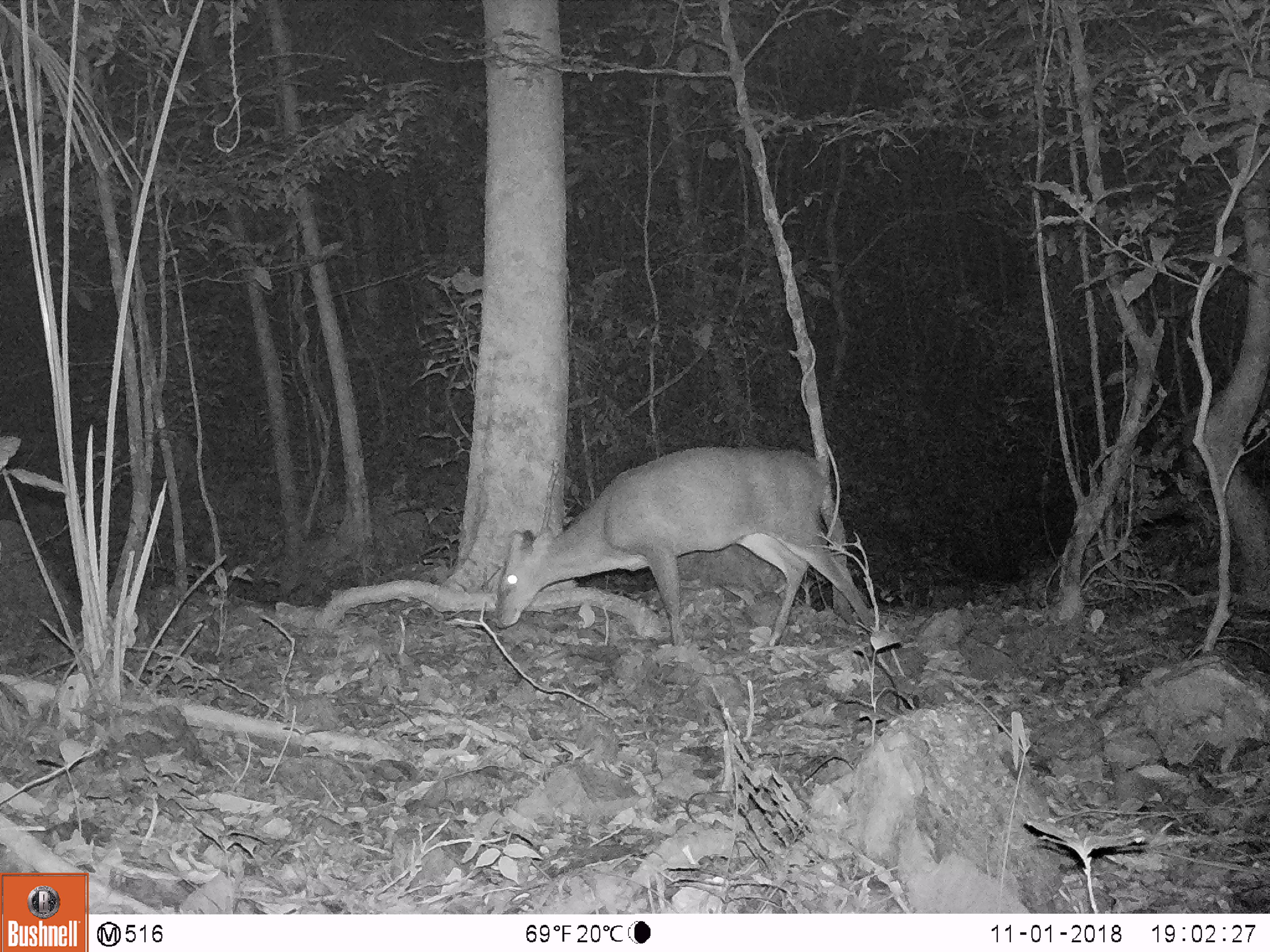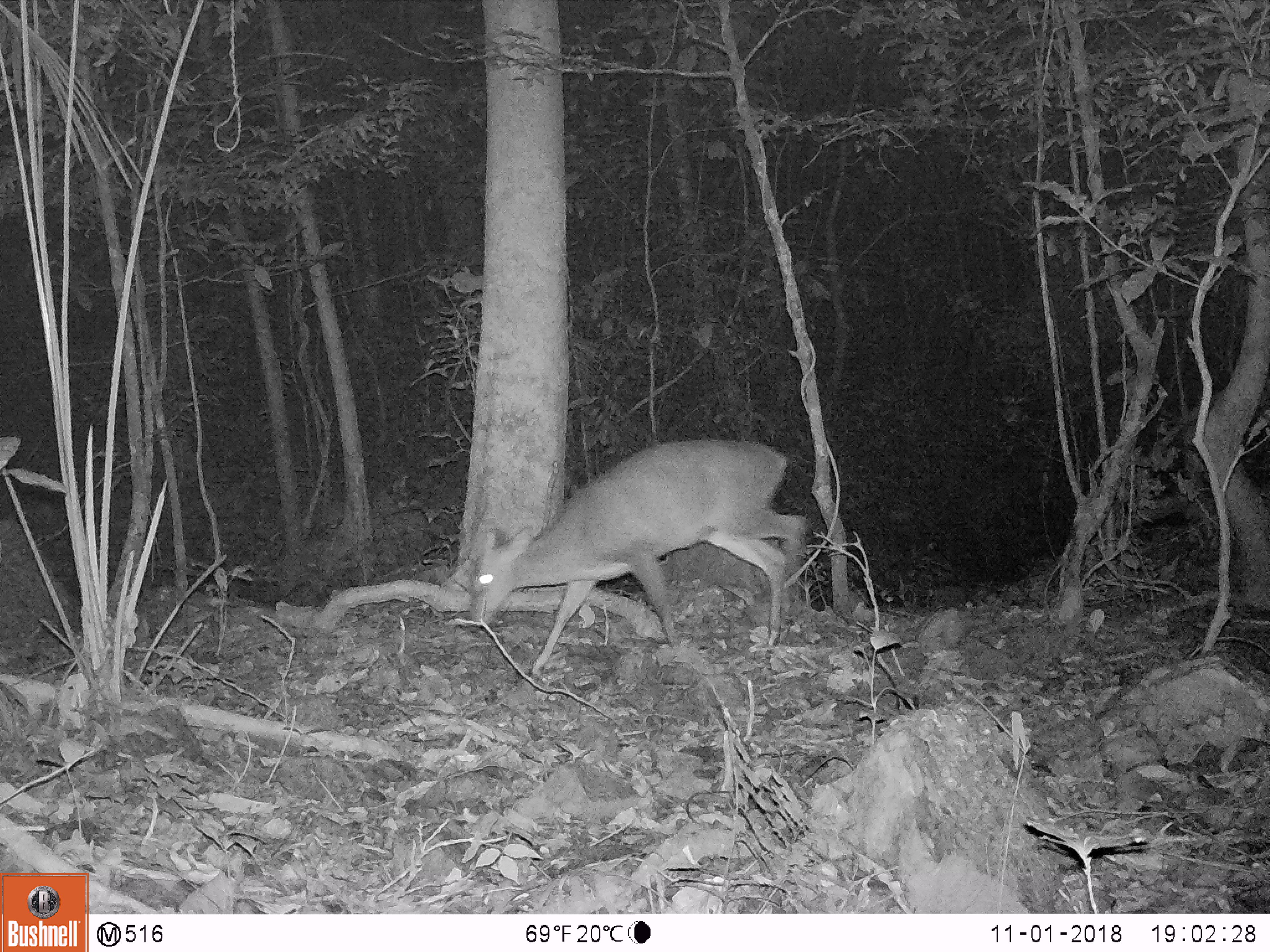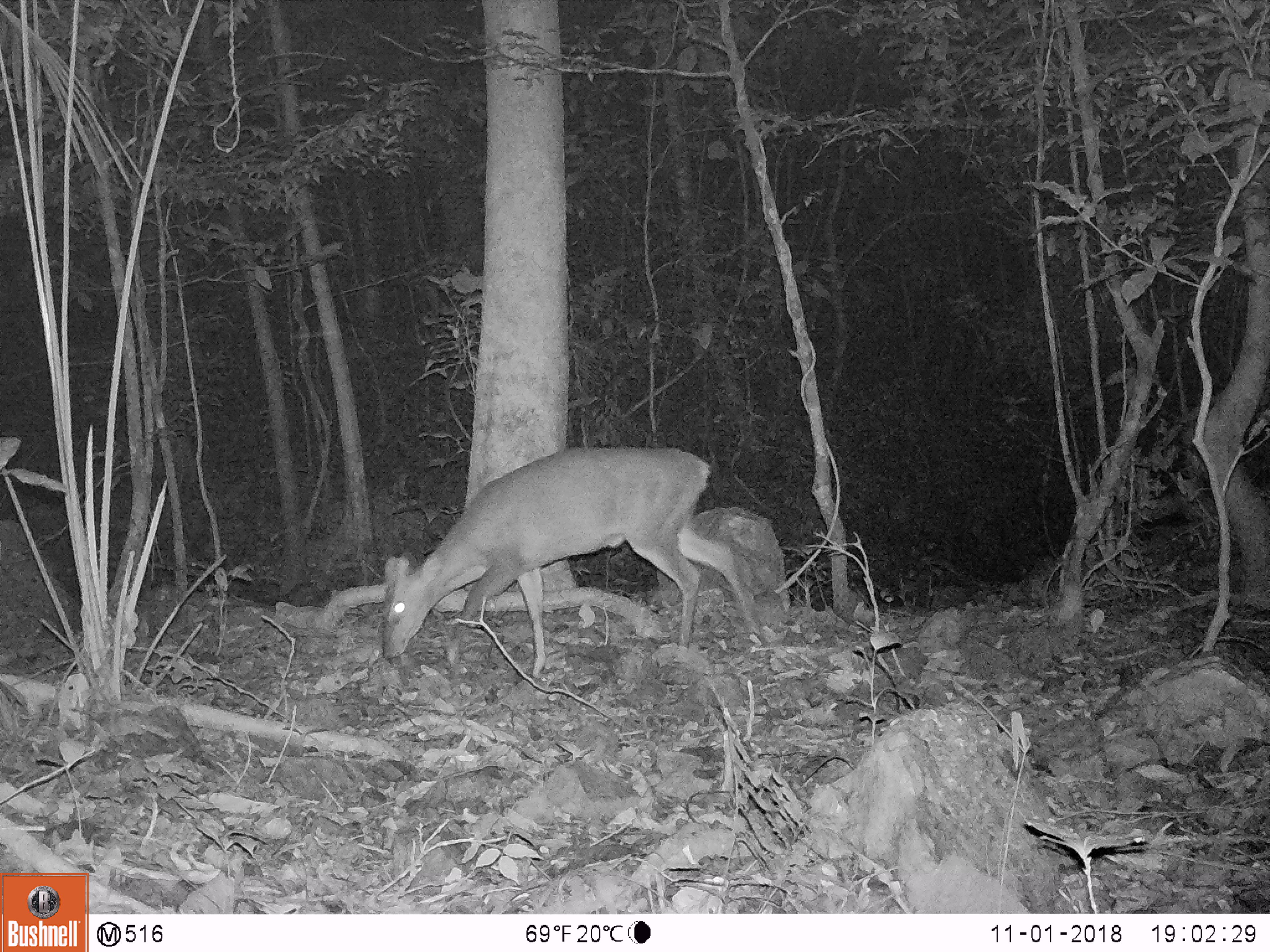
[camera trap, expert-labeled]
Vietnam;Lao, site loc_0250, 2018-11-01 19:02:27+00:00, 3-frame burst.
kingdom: Animalia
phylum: Chordata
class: Mammalia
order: Artiodactyla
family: Cervidae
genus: Muntiacus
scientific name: Muntiacus vuquangensis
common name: large-antlered muntjac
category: large antlered muntjac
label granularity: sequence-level